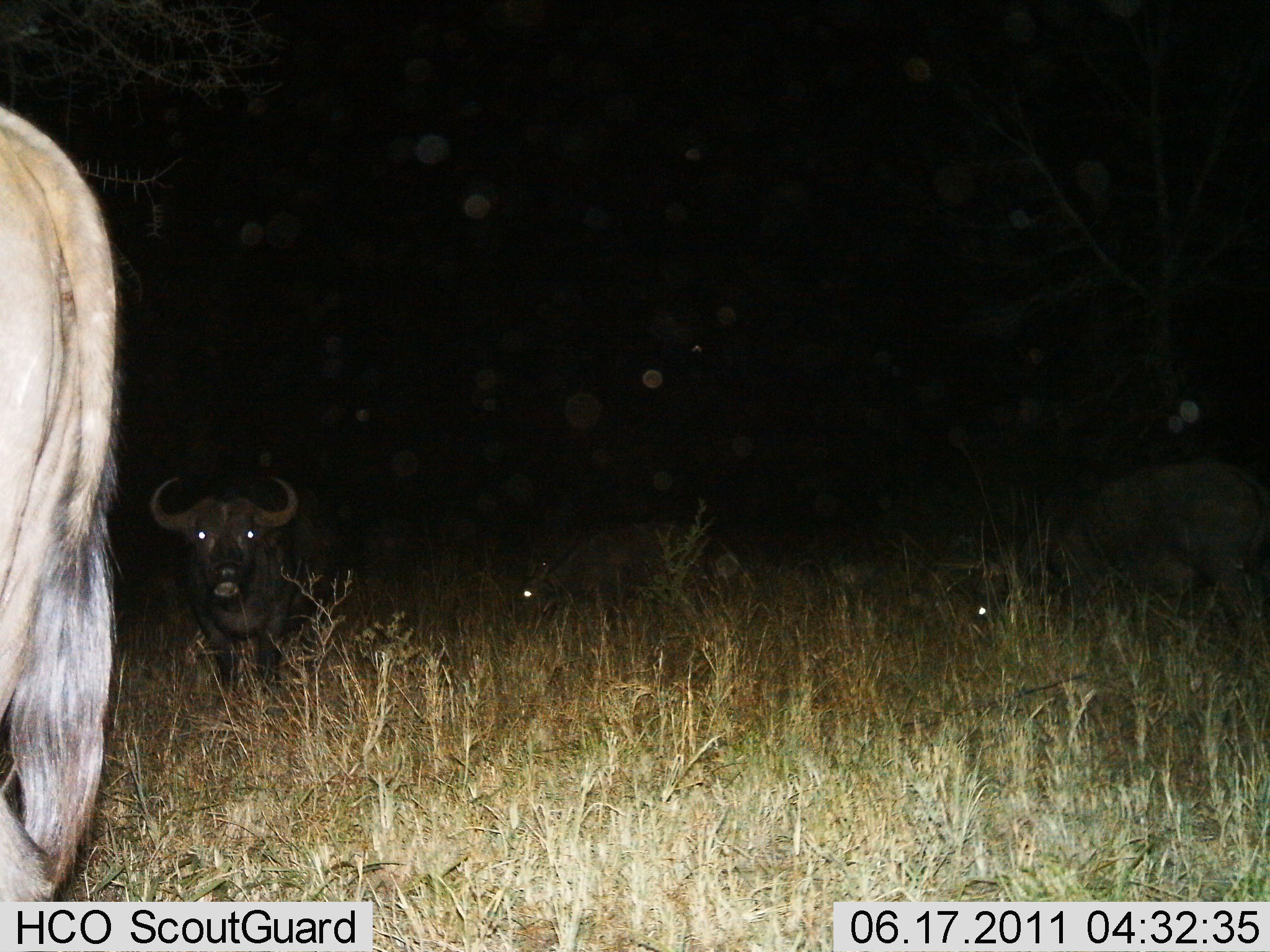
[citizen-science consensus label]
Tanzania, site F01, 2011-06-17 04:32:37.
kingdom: Animalia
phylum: Chordata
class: Mammalia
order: Artiodactyla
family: Bovidae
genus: Syncerus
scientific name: Syncerus caffer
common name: cape buffalo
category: buffalo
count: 4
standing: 92%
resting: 15%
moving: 15%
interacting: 0%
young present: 15%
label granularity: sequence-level